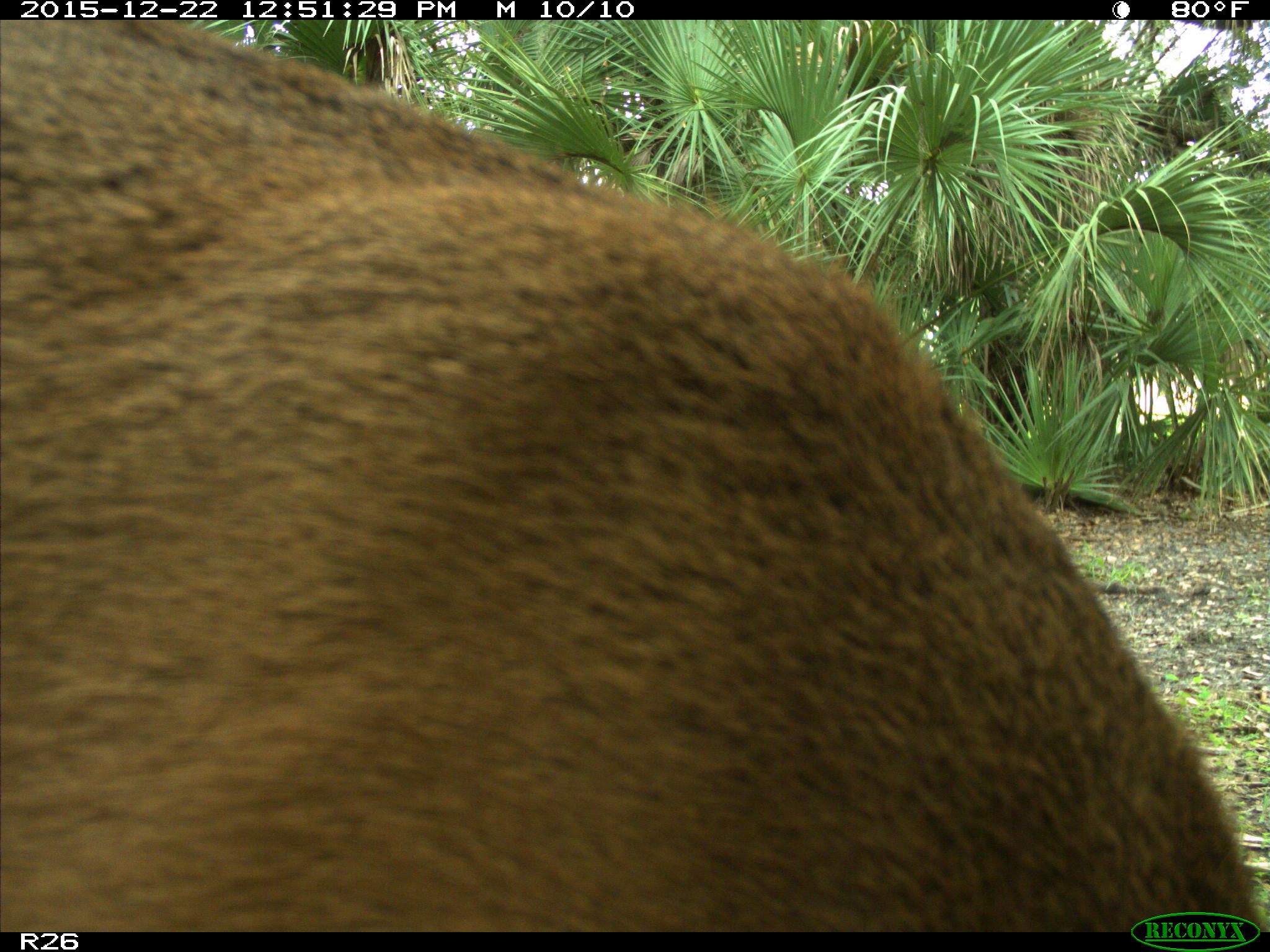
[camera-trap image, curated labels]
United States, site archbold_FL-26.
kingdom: Animalia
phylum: Chordata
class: Mammalia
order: Artiodactyla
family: Cervidae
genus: Odocoileus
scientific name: Odocoileus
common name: deer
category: unidentified deer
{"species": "unidentified deer (deer) (Odocoileus)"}